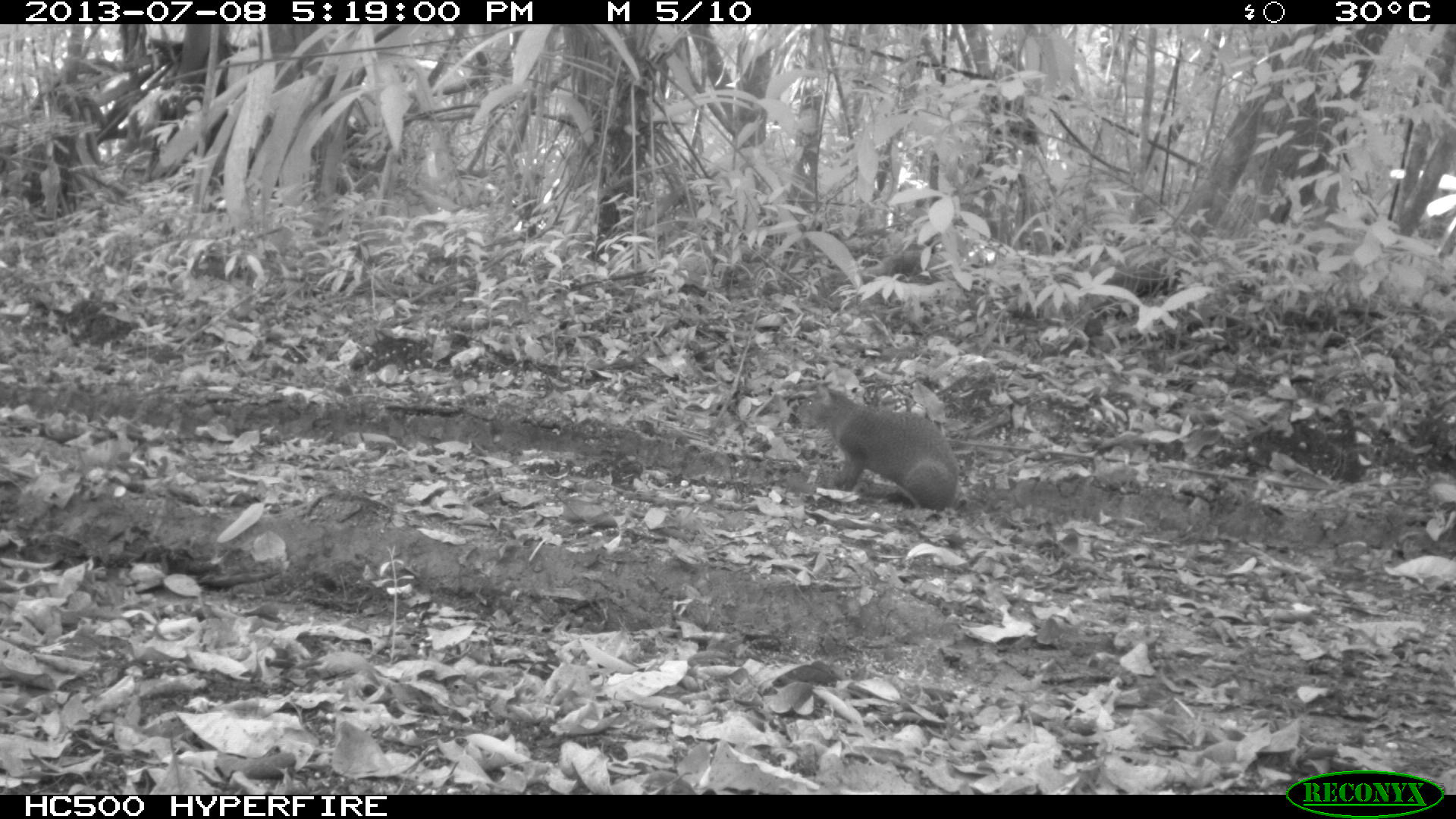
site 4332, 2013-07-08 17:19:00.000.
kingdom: Animalia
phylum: Chordata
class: Mammalia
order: Rodentia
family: Dasyproctidae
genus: Dasyprocta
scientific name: Dasyprocta punctata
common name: central american agouti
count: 1